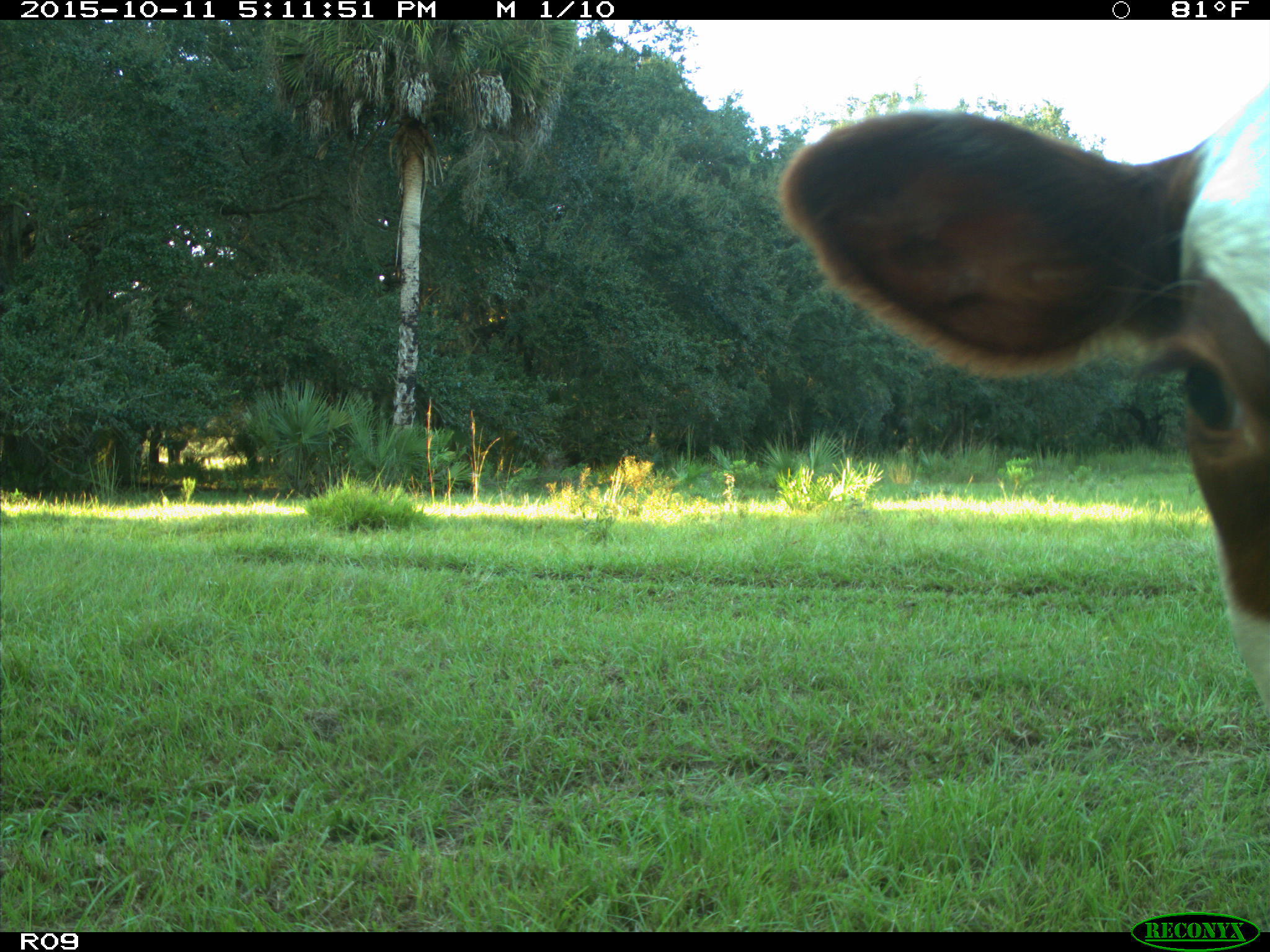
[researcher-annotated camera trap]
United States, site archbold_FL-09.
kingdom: Animalia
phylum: Chordata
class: Mammalia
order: Artiodactyla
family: Bovidae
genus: Bos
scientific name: Bos taurus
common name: domestic cow